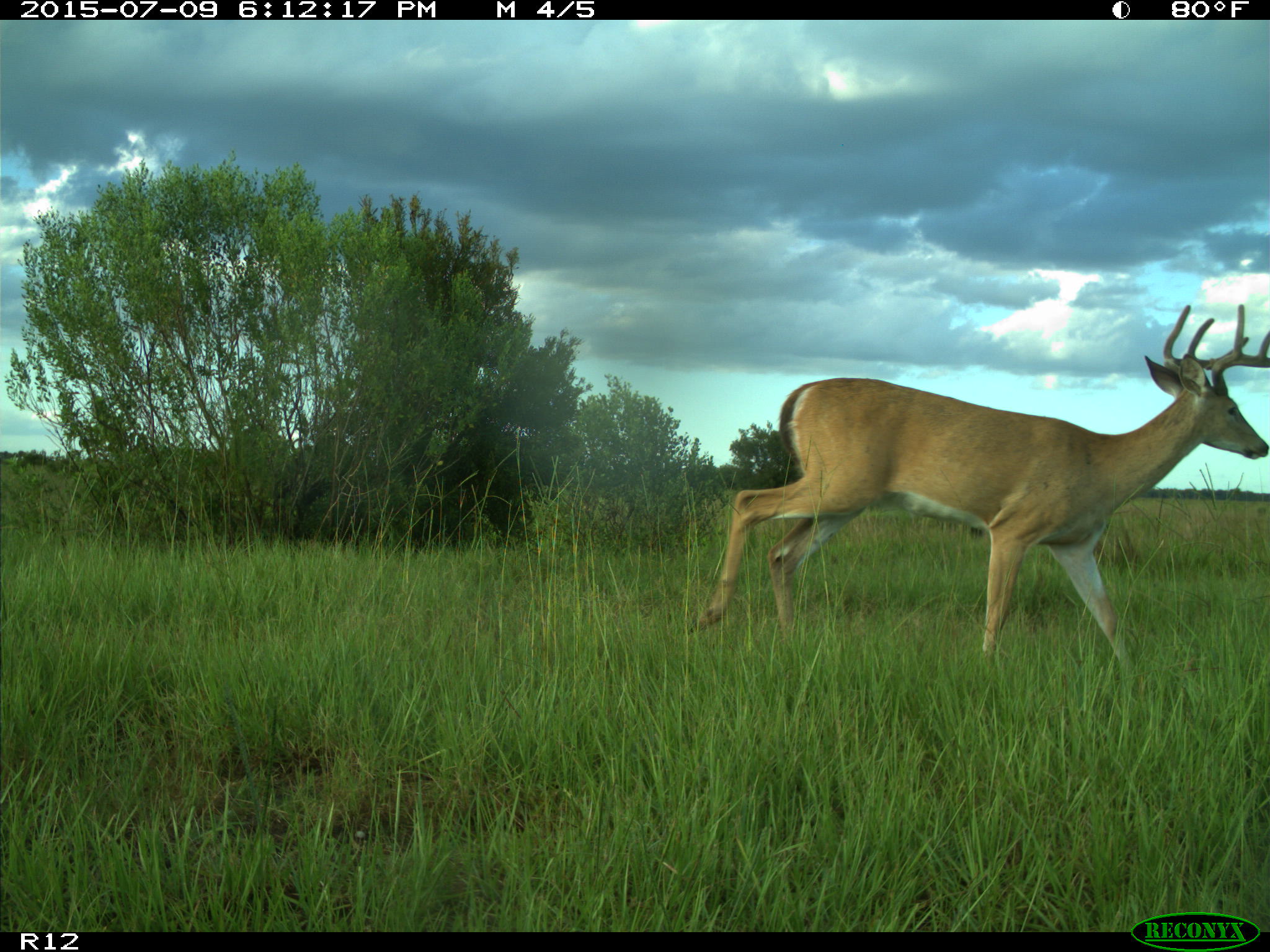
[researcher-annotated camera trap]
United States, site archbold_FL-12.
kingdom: Animalia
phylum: Chordata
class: Mammalia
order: Artiodactyla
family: Cervidae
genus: Odocoileus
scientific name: Odocoileus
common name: deer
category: unidentified deer